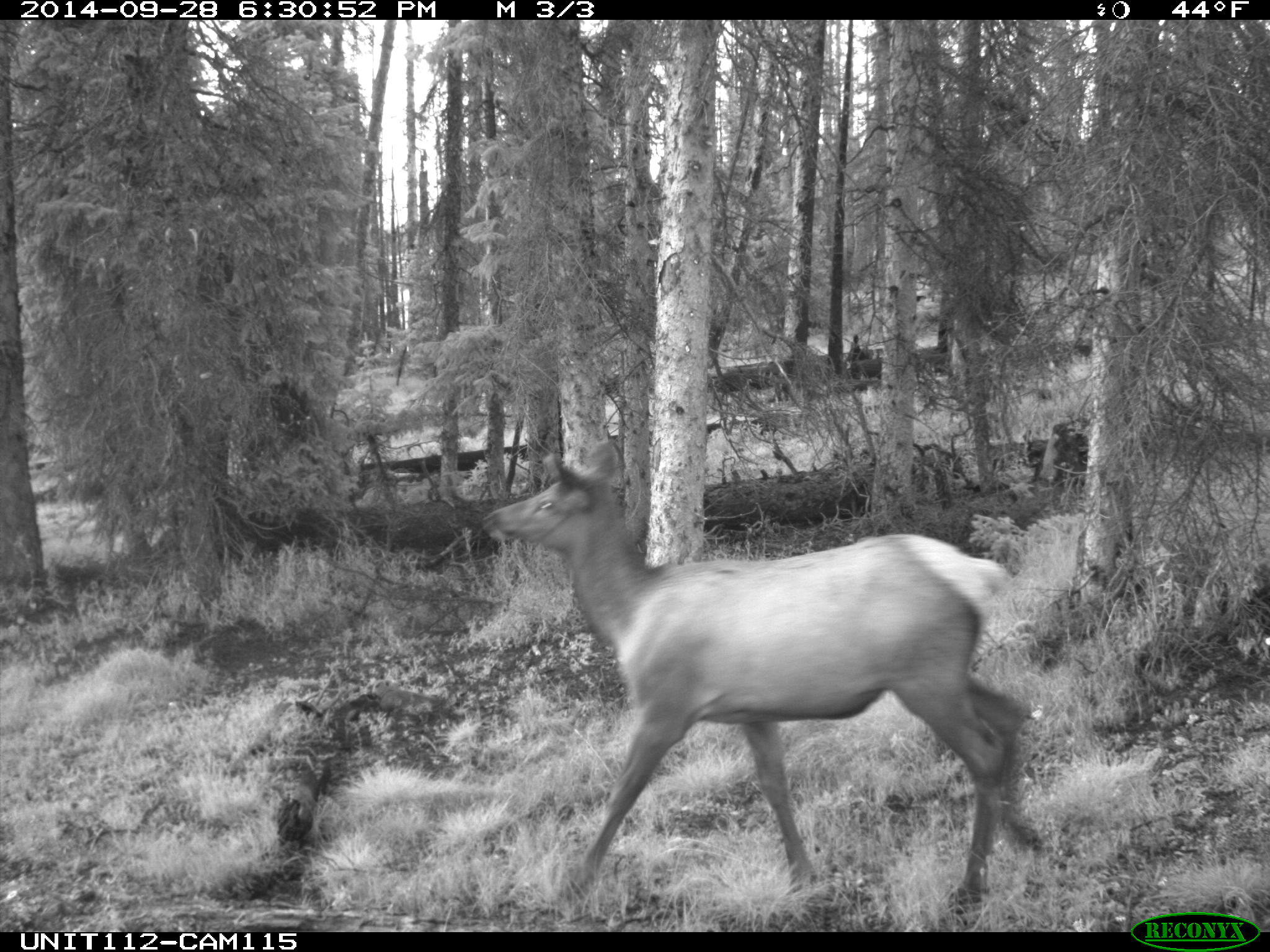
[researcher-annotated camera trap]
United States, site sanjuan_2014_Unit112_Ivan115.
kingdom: Animalia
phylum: Chordata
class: Mammalia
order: Artiodactyla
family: Cervidae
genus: Cervus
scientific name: Cervus elaphus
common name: red deer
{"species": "Cervus elaphus (red deer)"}